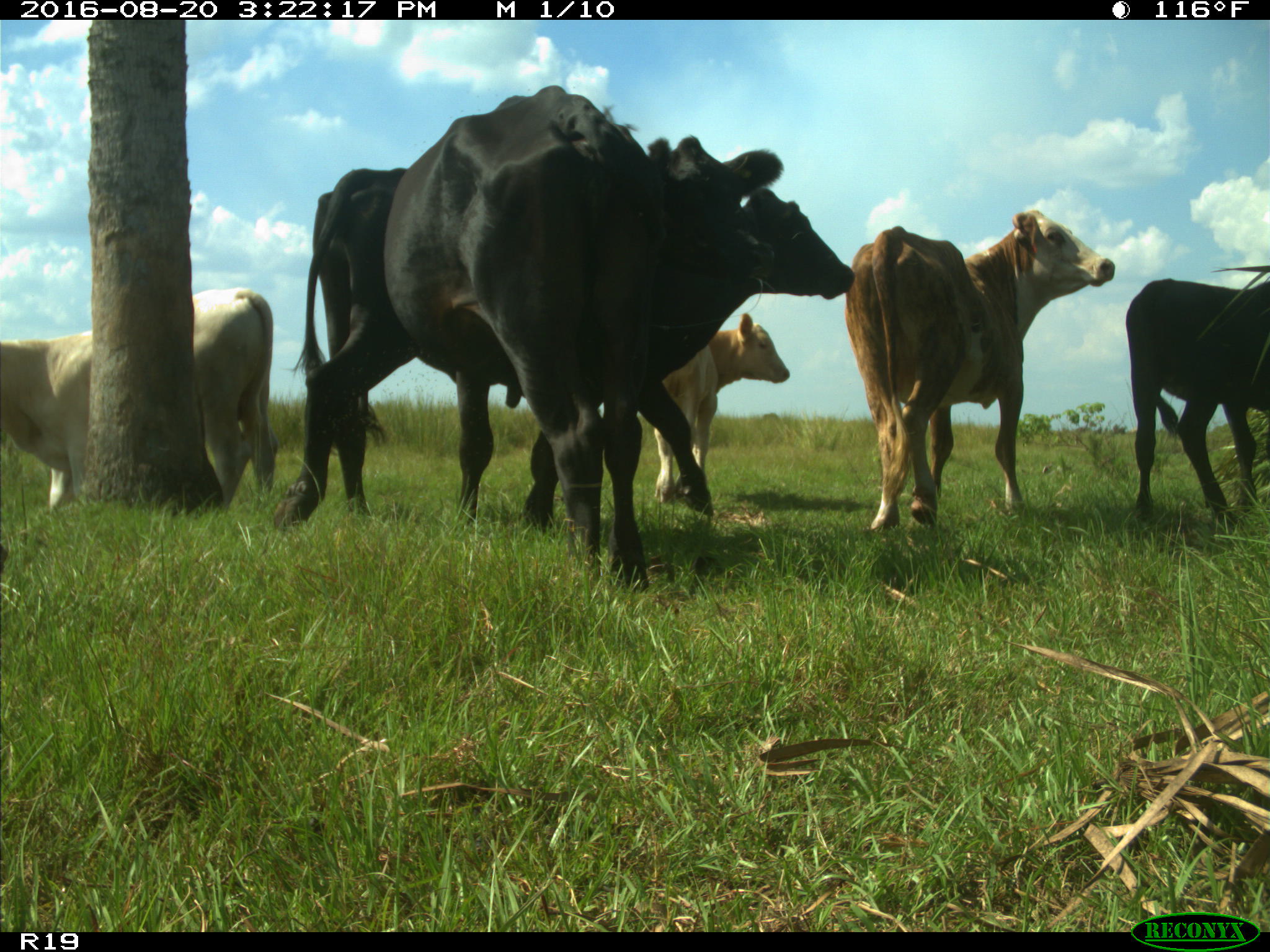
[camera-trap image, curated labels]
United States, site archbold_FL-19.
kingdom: Animalia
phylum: Chordata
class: Mammalia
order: Artiodactyla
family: Bovidae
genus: Bos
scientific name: Bos taurus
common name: domestic cow